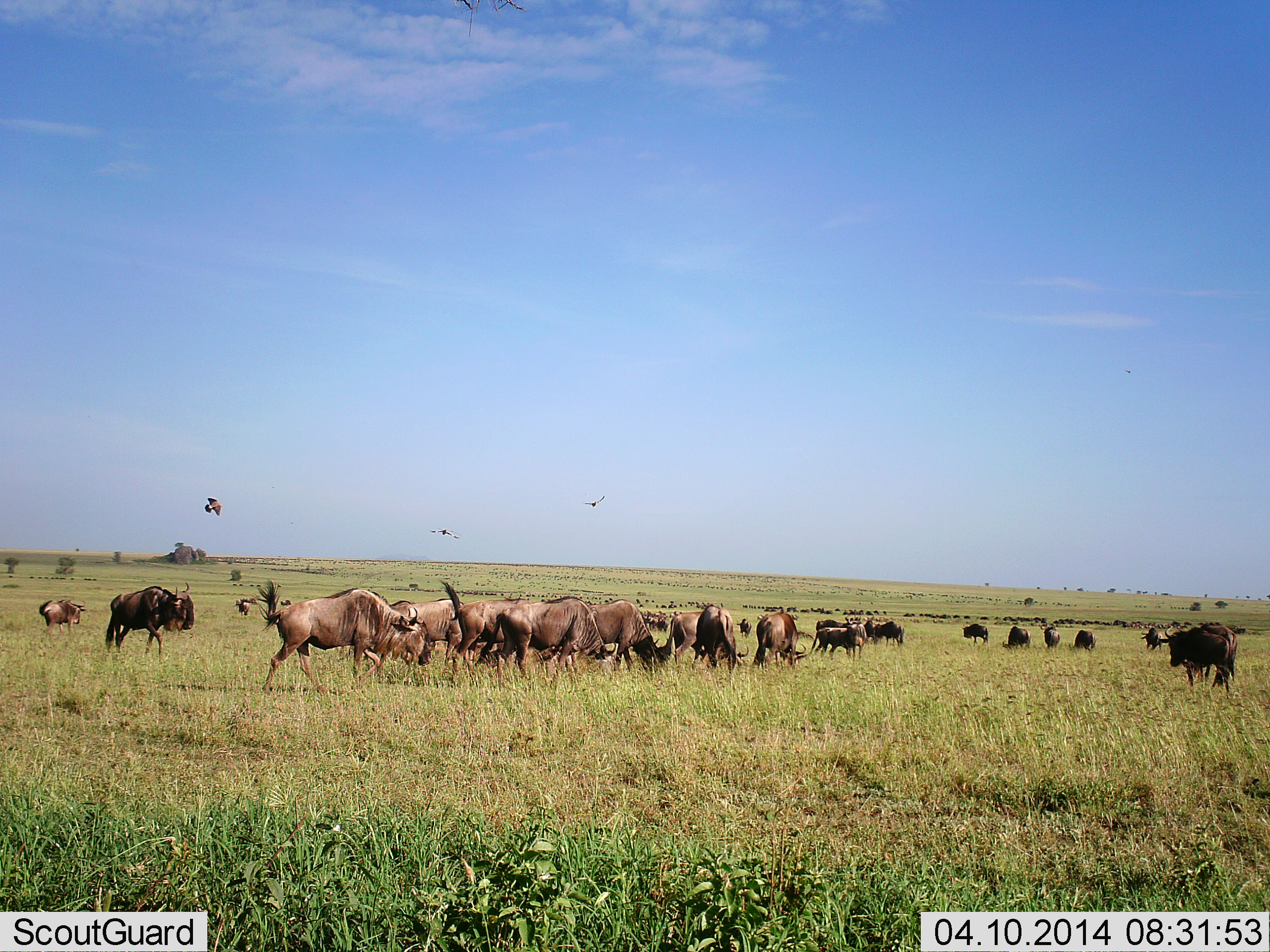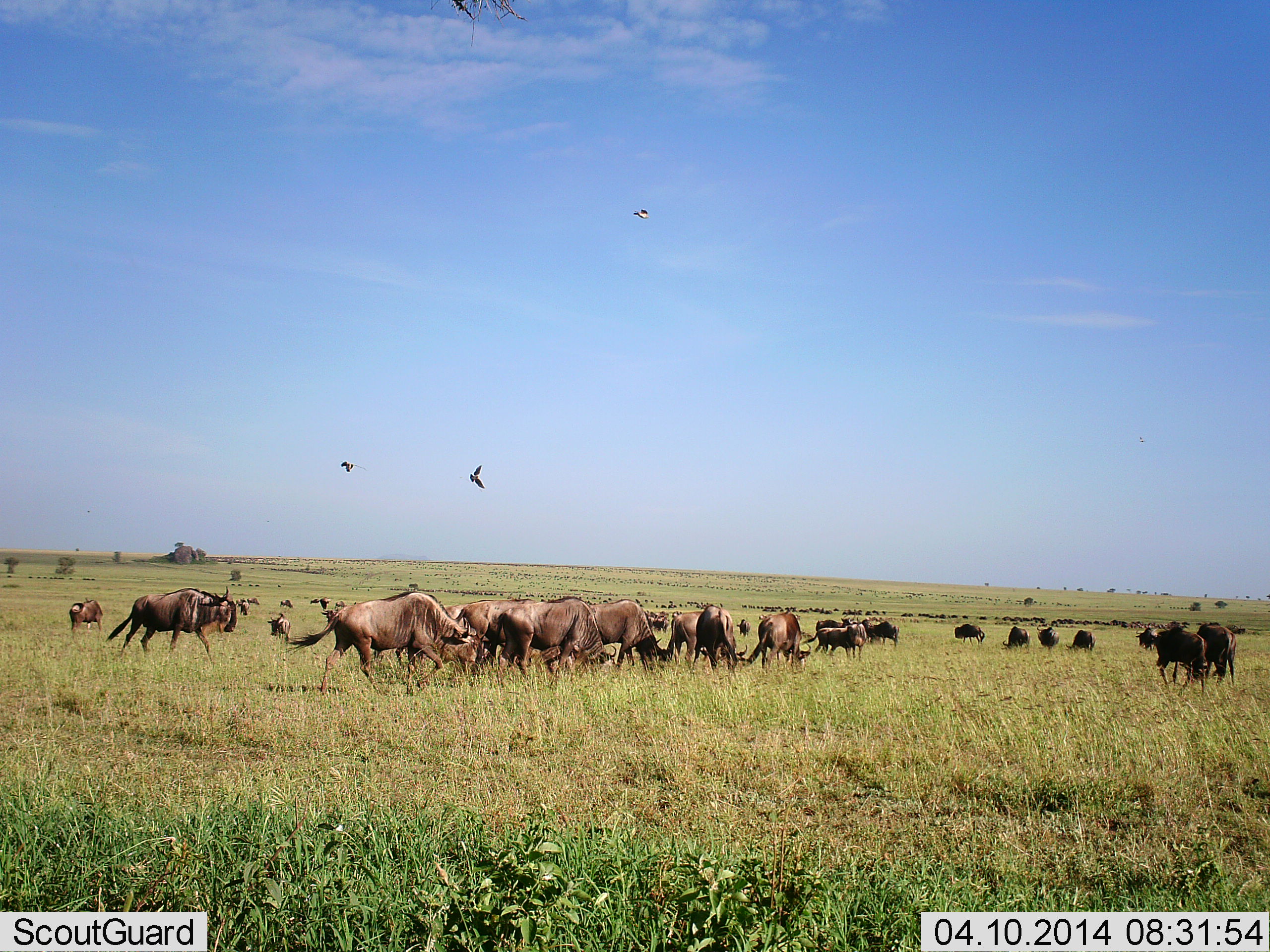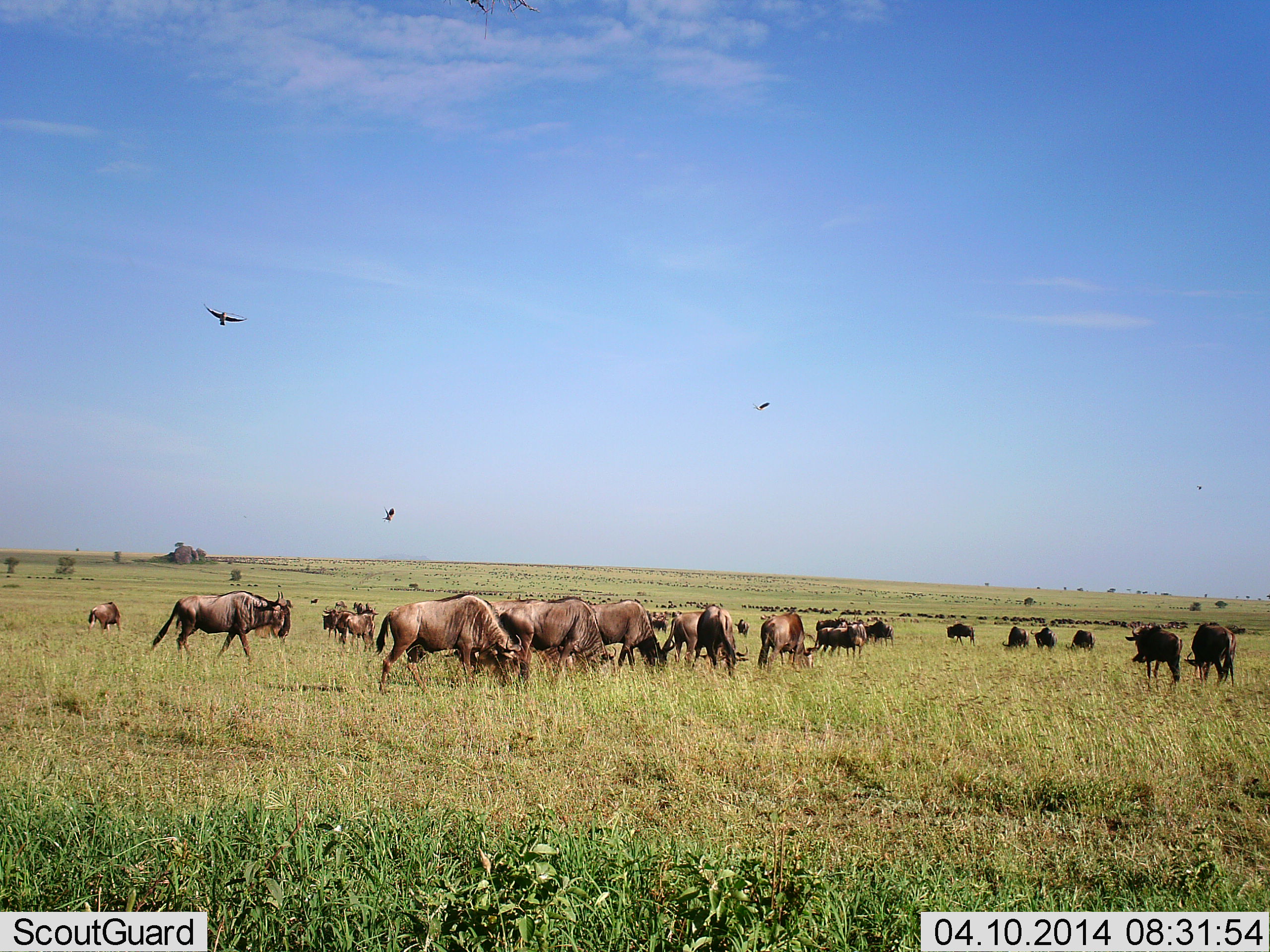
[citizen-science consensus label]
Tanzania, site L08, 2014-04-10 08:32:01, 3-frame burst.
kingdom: Animalia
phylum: Chordata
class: Aves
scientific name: Aves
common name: bird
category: otherbird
Otherbird (bird) (Aves), count 3. Behavior (volunteer vote fractions): standing 0%, resting 0%, moving 100%, interacting 0%. Young present (vote fraction): 0%. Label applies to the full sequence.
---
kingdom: Animalia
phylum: Chordata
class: Mammalia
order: Artiodactyla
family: Bovidae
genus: Connochaetes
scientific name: Connochaetes taurinus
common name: blue wildebeest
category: wildebeest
Wildebeest (blue wildebeest) (Connochaetes taurinus), count 11-50. Behavior (volunteer vote fractions): standing 43%, resting 7%, moving 79%, interacting 0%. Young present (vote fraction): 0%. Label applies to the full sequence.